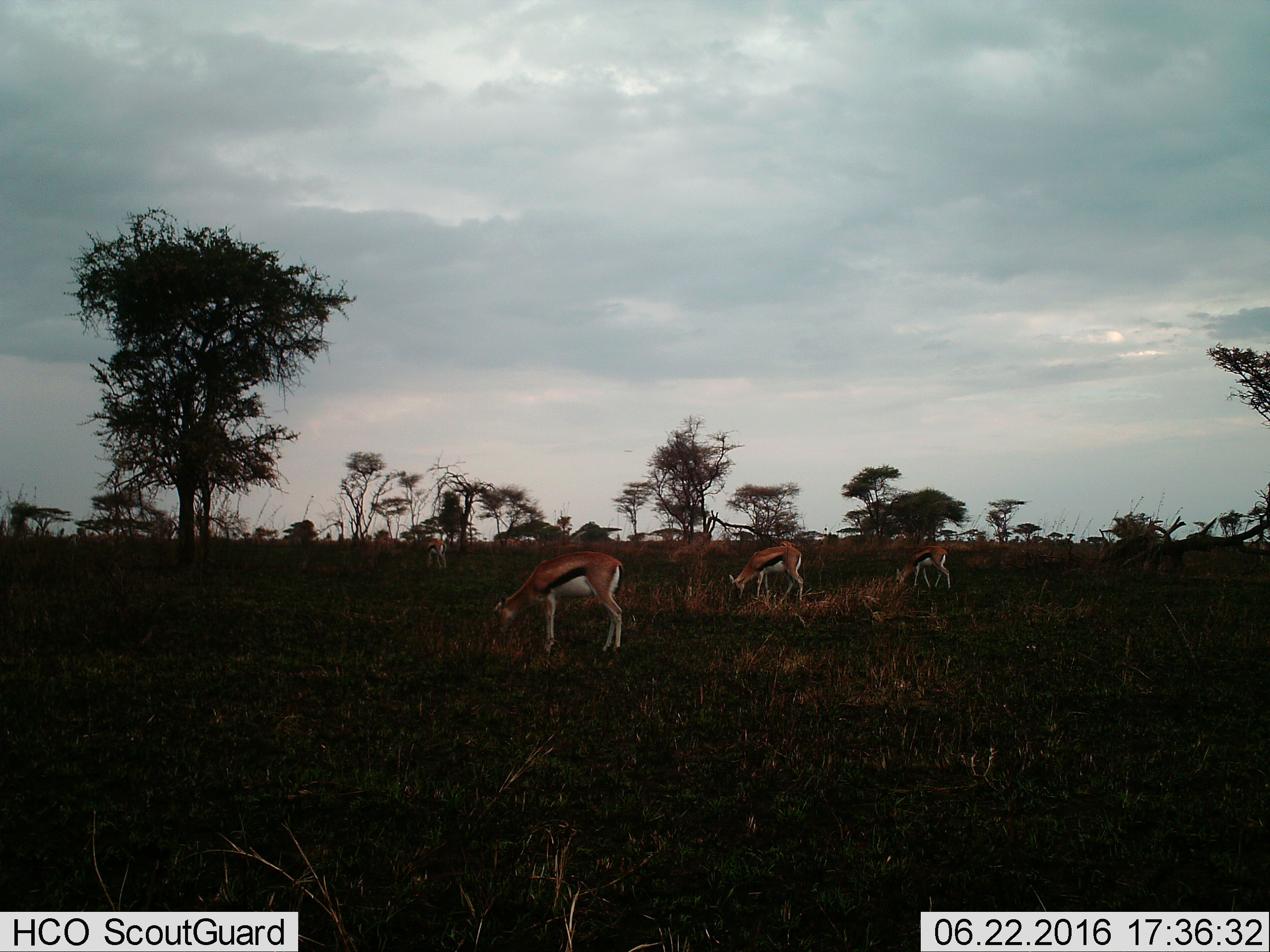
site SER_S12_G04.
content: unidentified animal